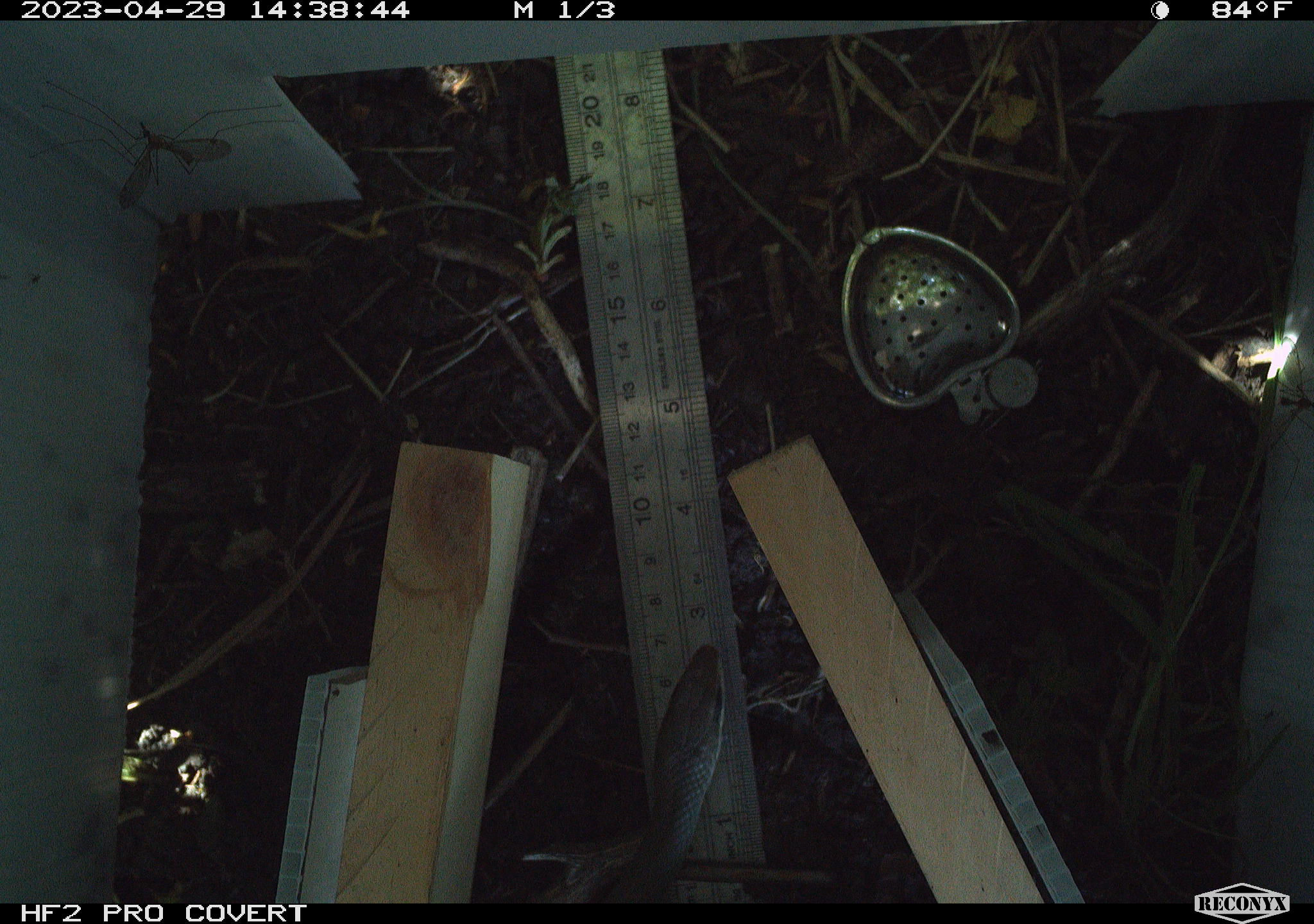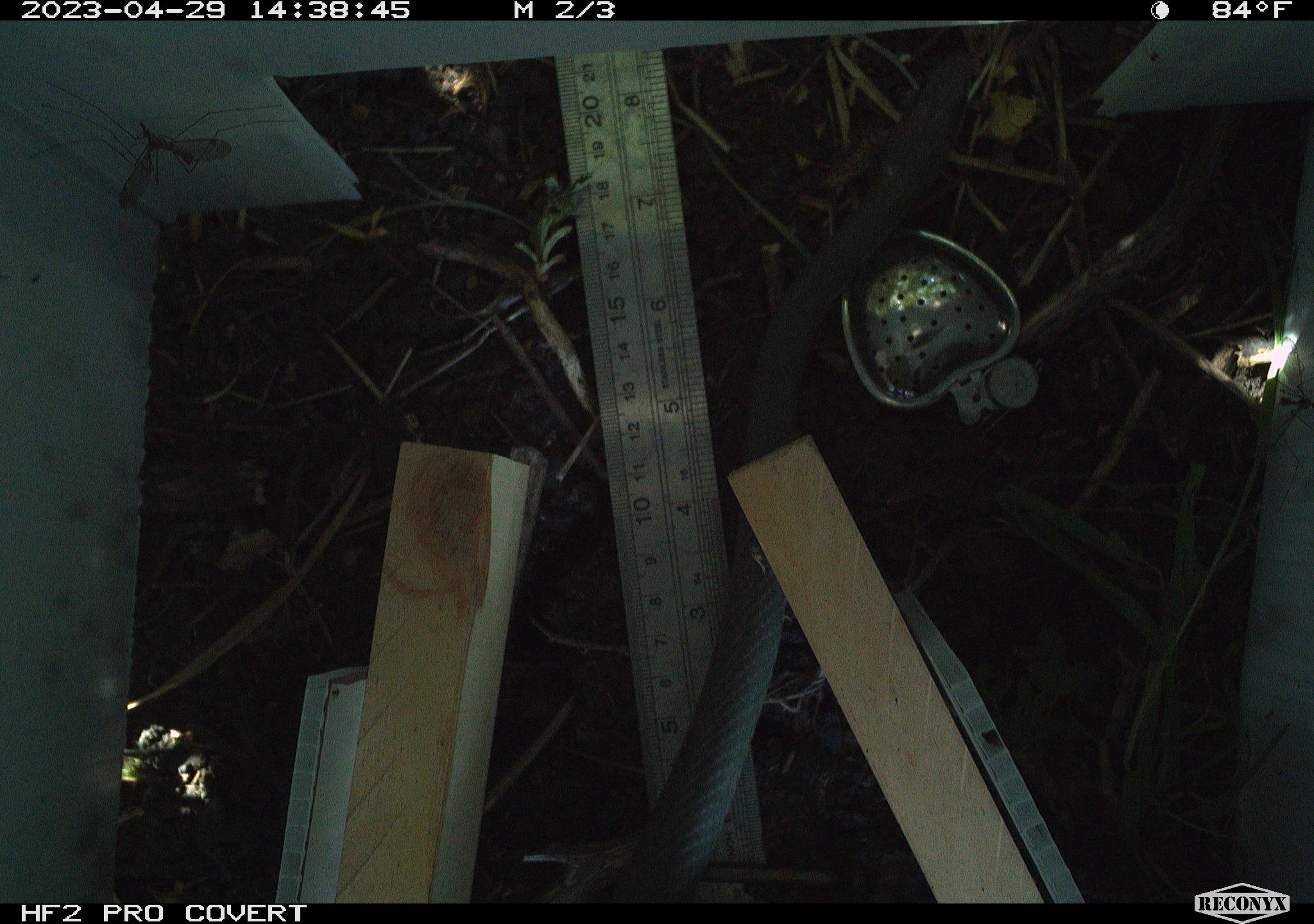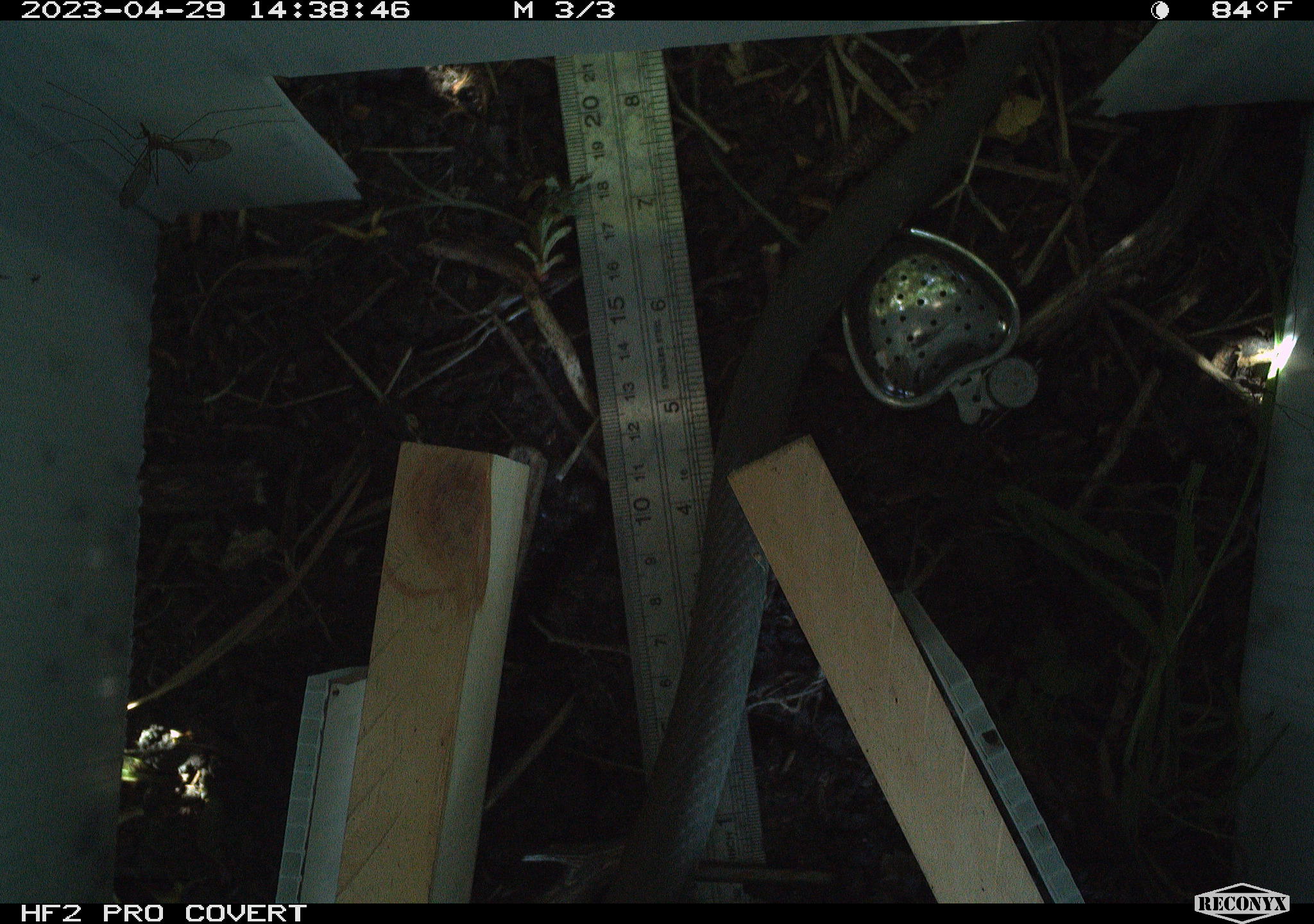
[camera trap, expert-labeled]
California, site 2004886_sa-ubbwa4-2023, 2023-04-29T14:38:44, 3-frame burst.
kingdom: Animalia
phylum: Chordata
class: Reptilia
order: Squamata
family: Colubridae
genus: Coluber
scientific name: Coluber constrictor mormon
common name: western yellow-bellied racer